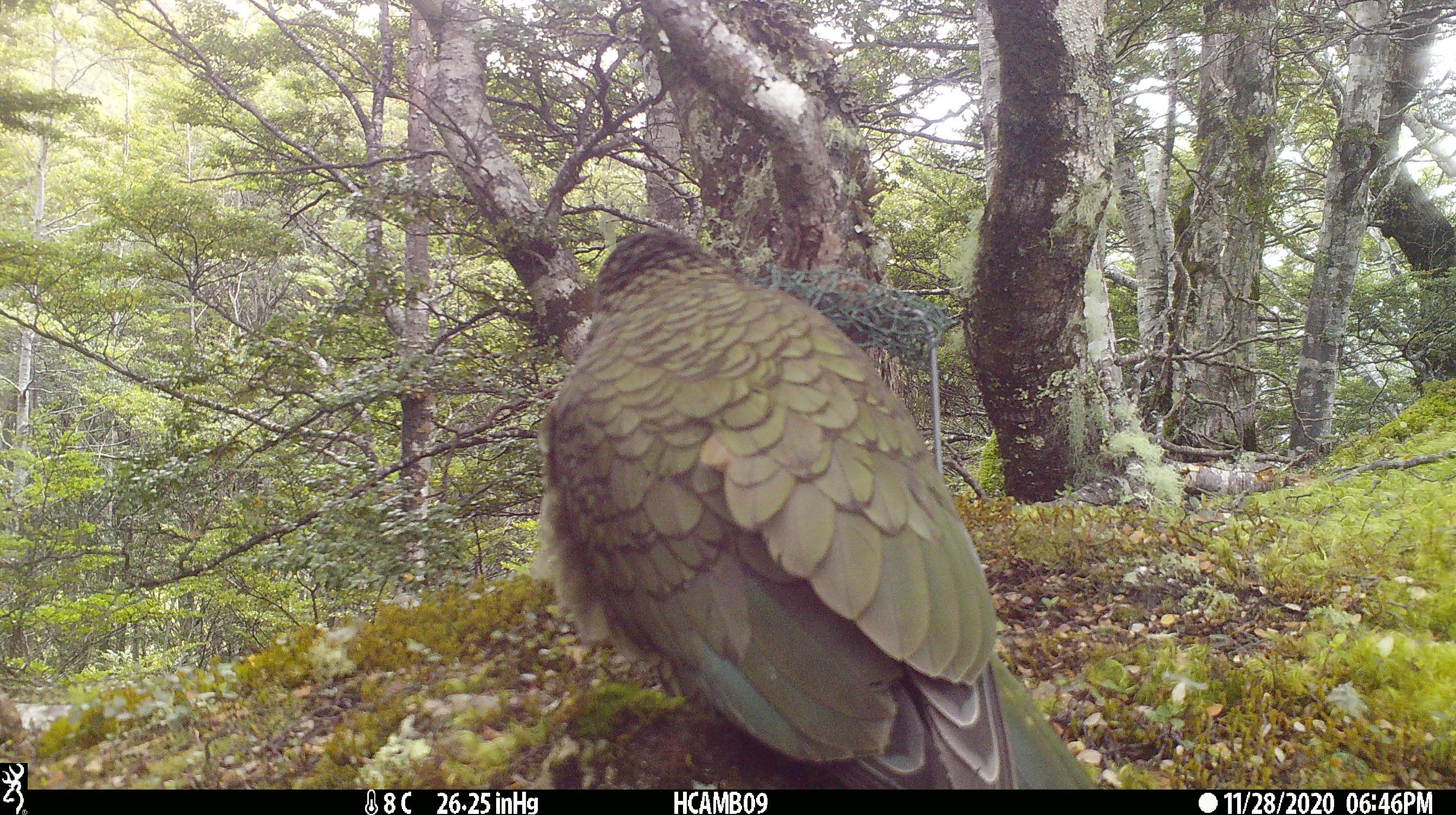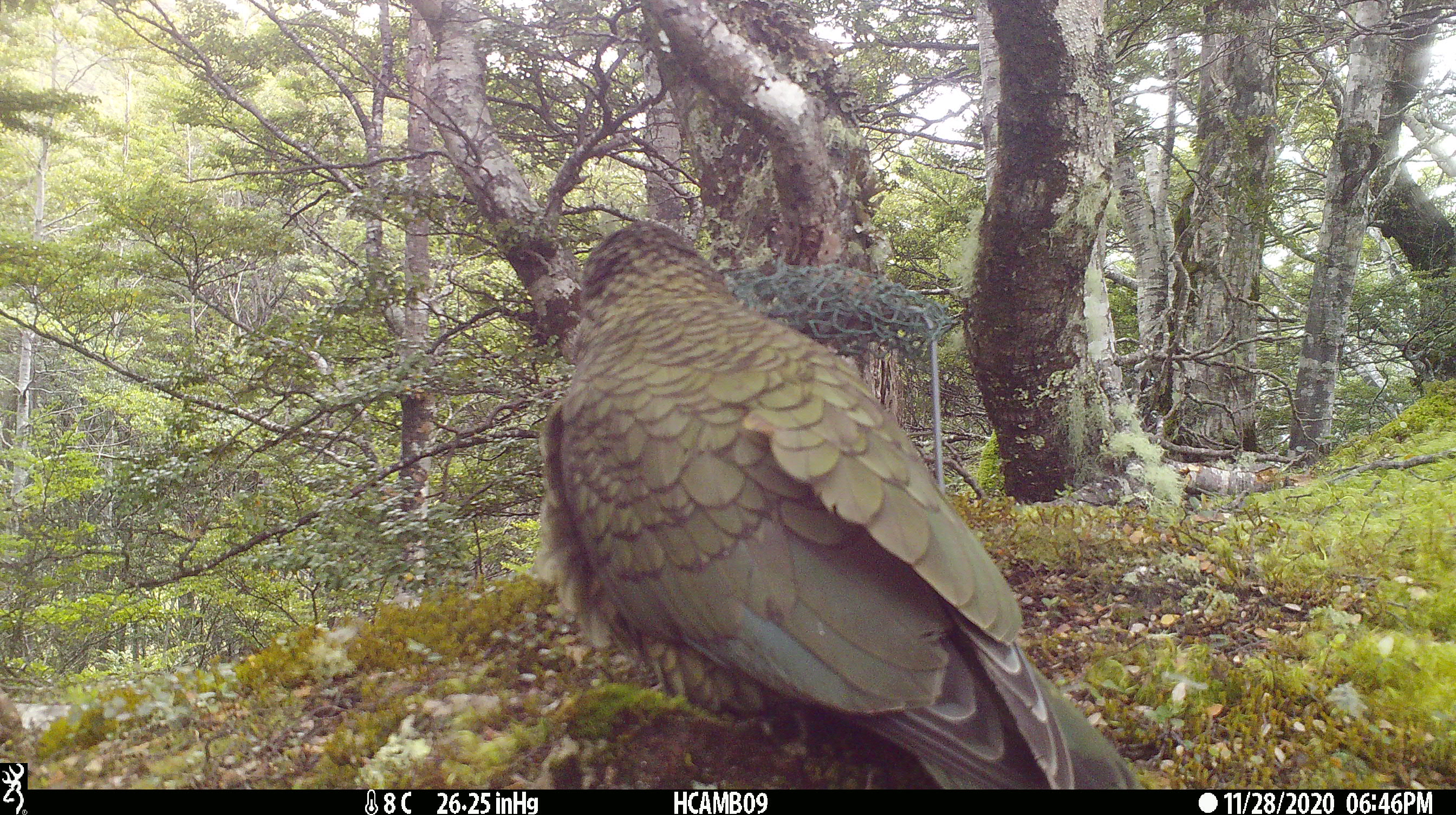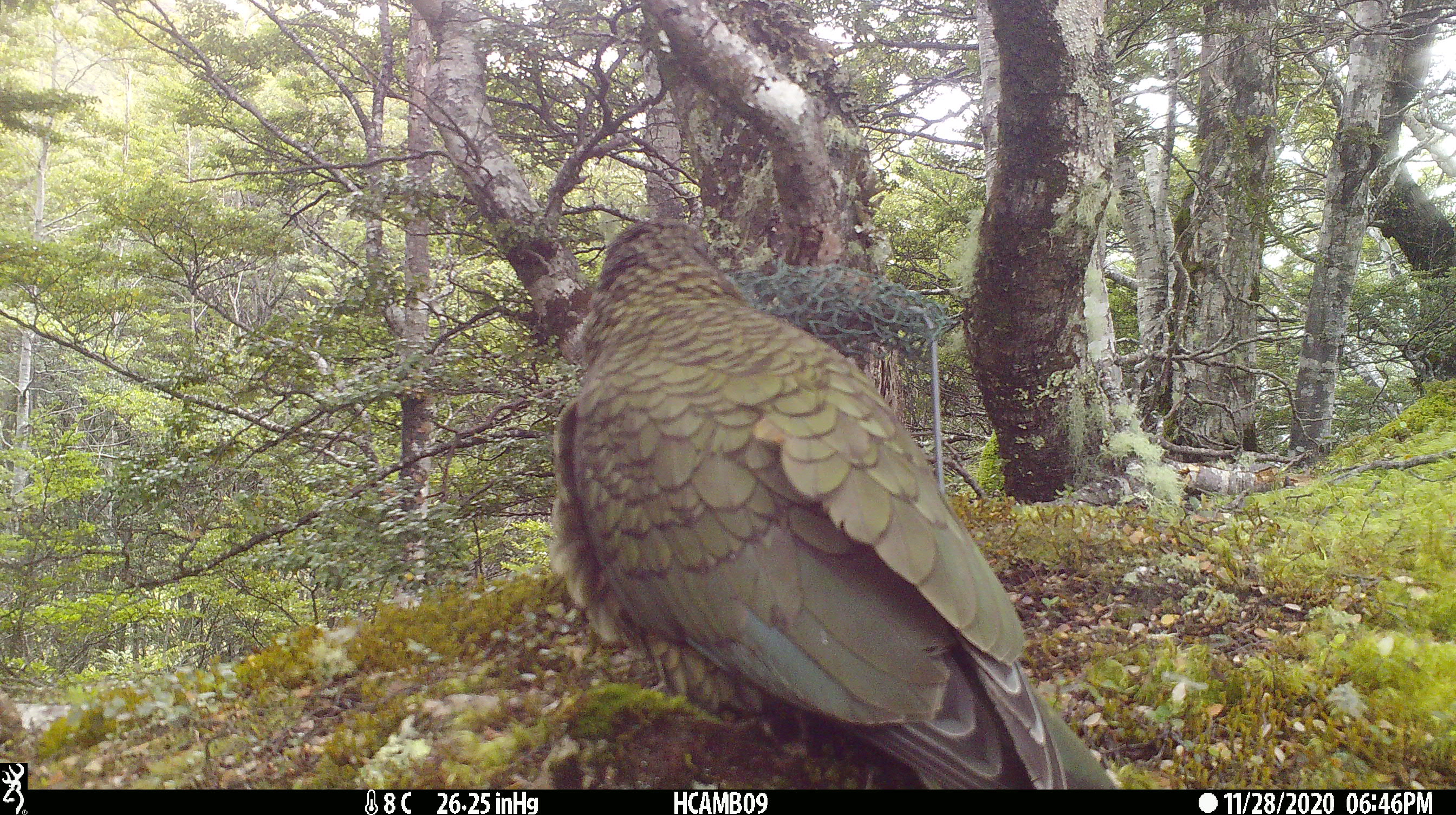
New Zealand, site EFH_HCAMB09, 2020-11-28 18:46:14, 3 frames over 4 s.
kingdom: Animalia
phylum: Chordata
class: Aves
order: Psittaciformes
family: Strigopidae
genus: Nestor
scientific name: Nestor notabilis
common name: kea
Kea (Nestor notabilis).